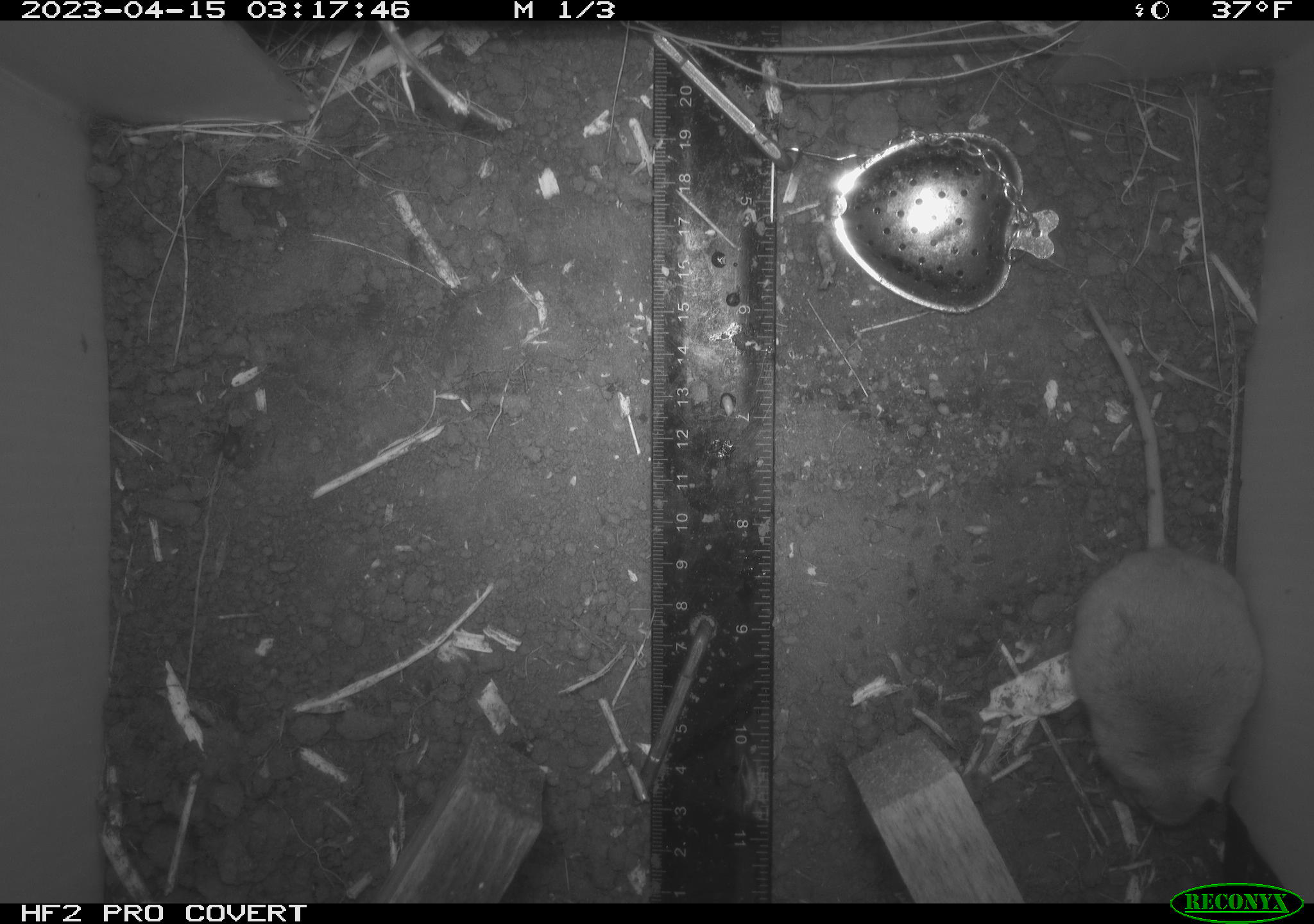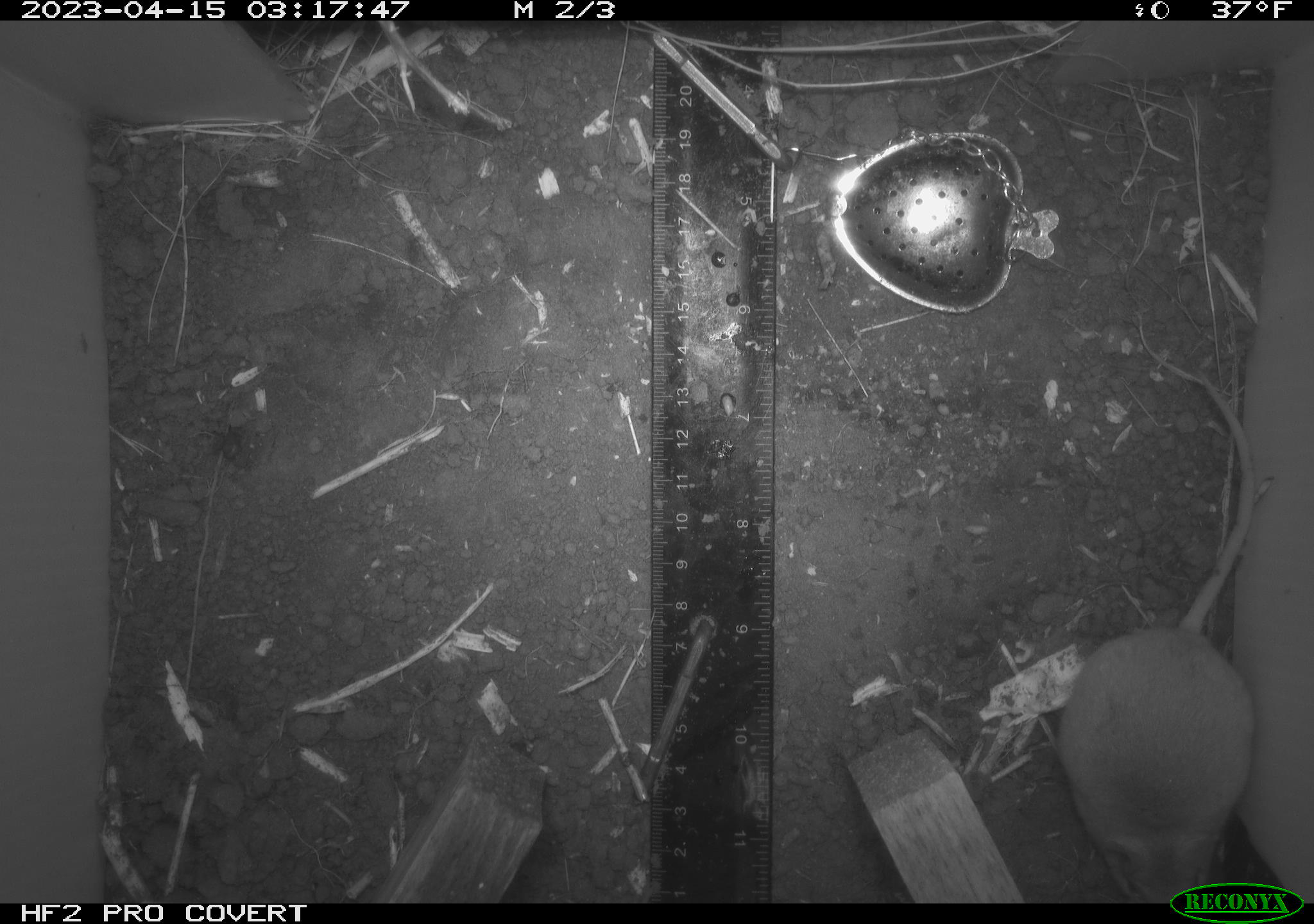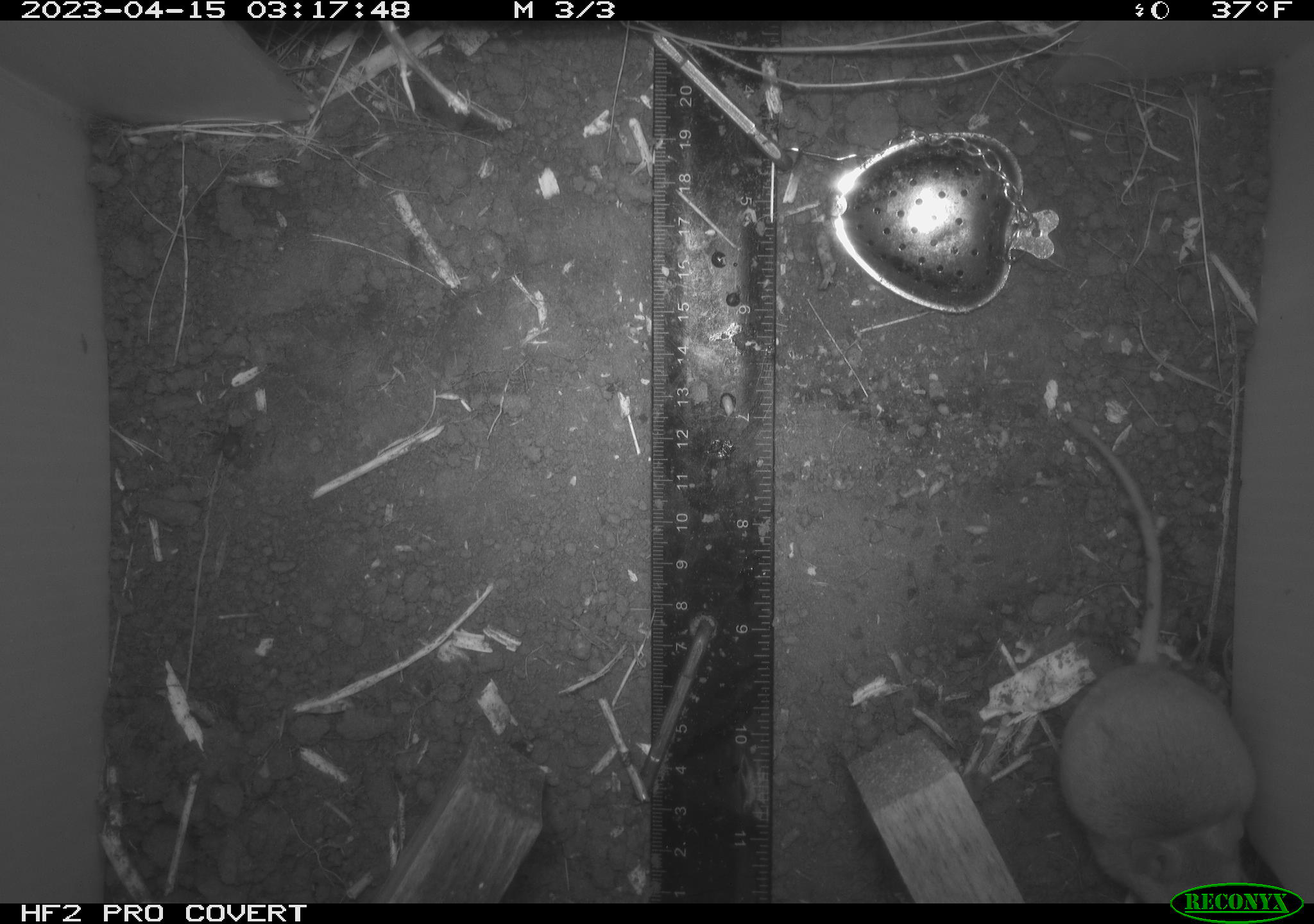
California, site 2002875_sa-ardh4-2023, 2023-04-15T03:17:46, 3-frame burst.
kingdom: Animalia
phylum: Chordata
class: Mammalia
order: Rodentia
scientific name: Rodentia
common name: mouse species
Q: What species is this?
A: Mouse species (Rodentia).